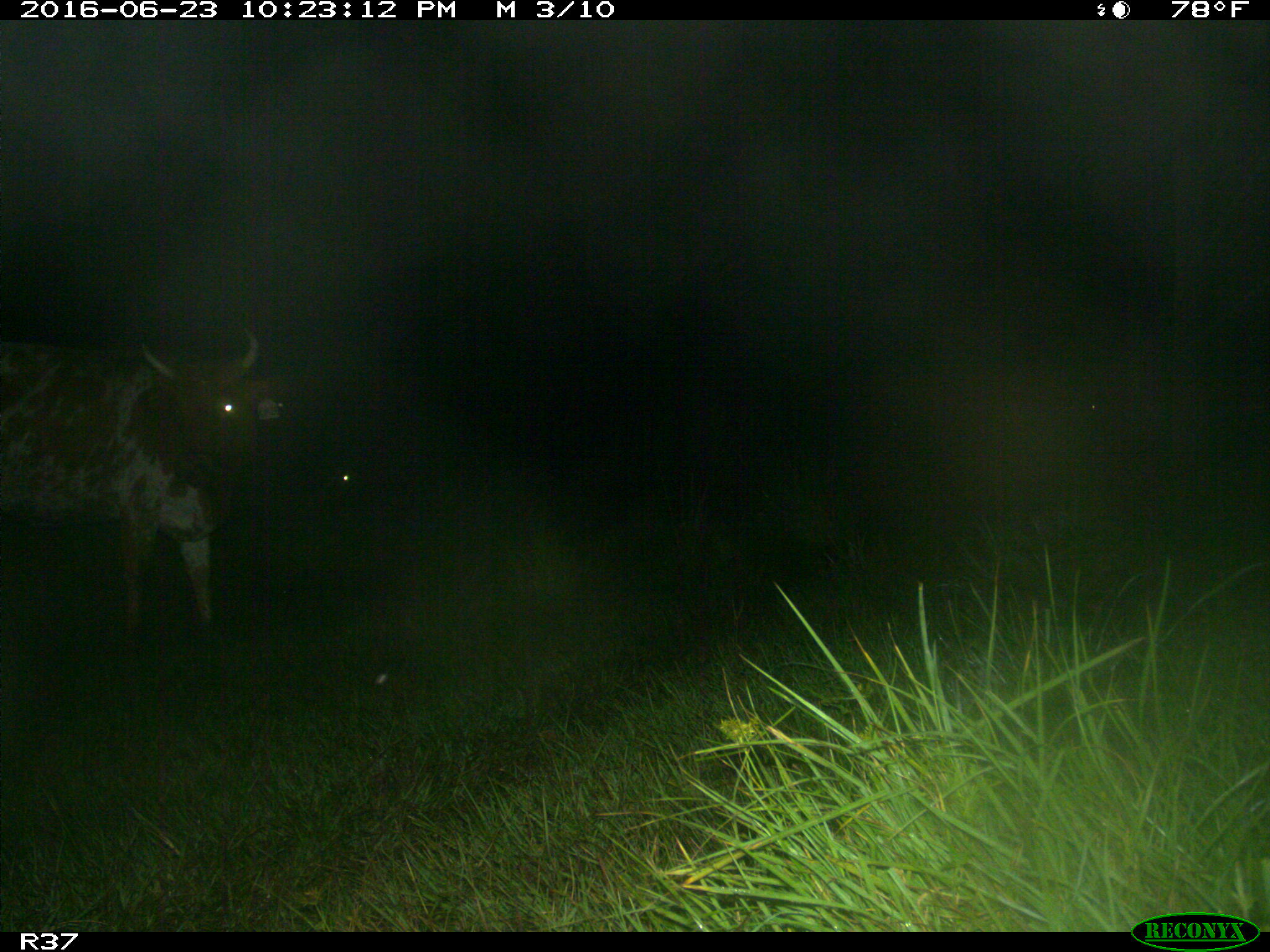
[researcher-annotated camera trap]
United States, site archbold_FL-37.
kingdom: Animalia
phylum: Chordata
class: Mammalia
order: Artiodactyla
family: Bovidae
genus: Bos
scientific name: Bos taurus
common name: domestic cow